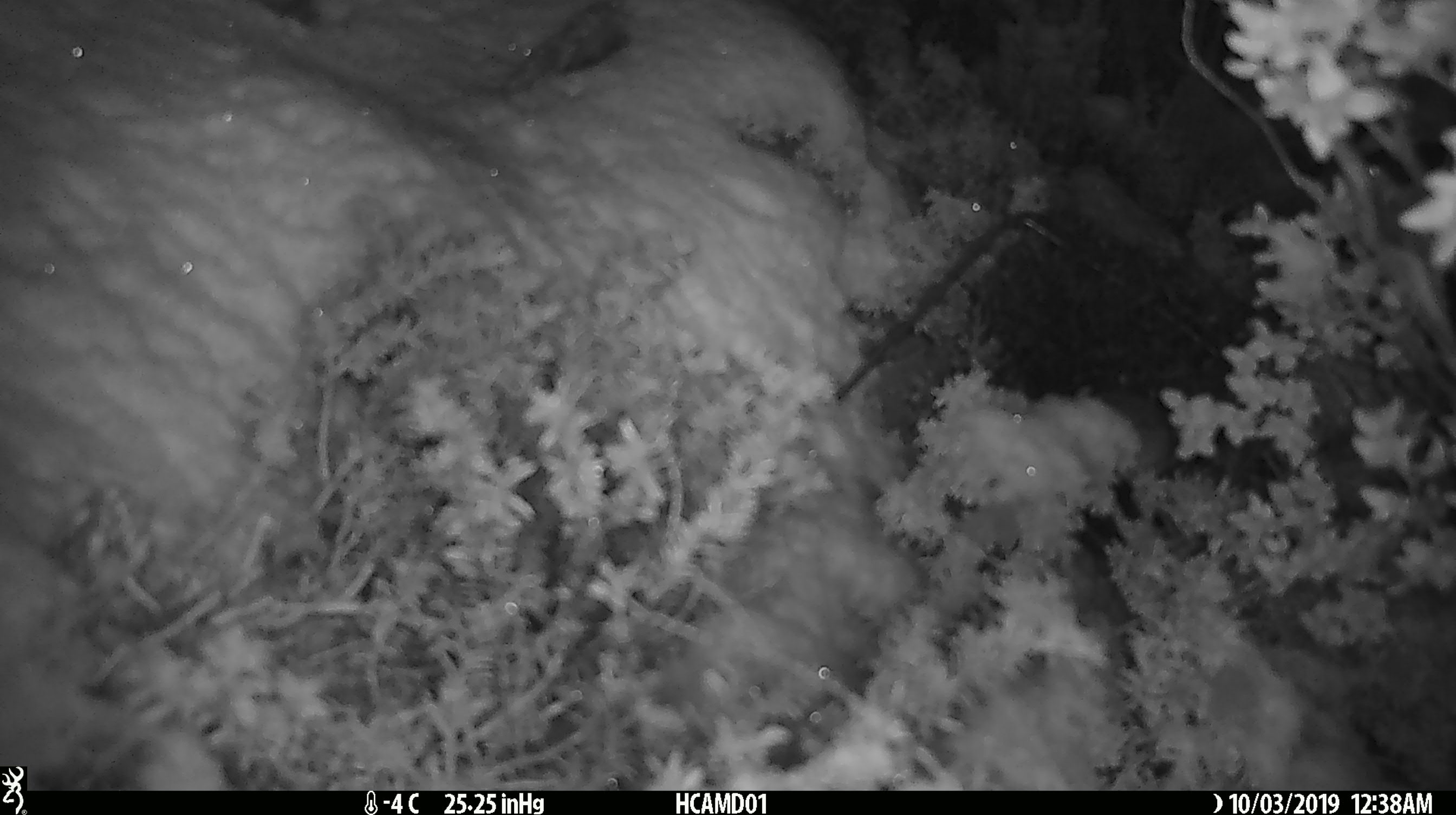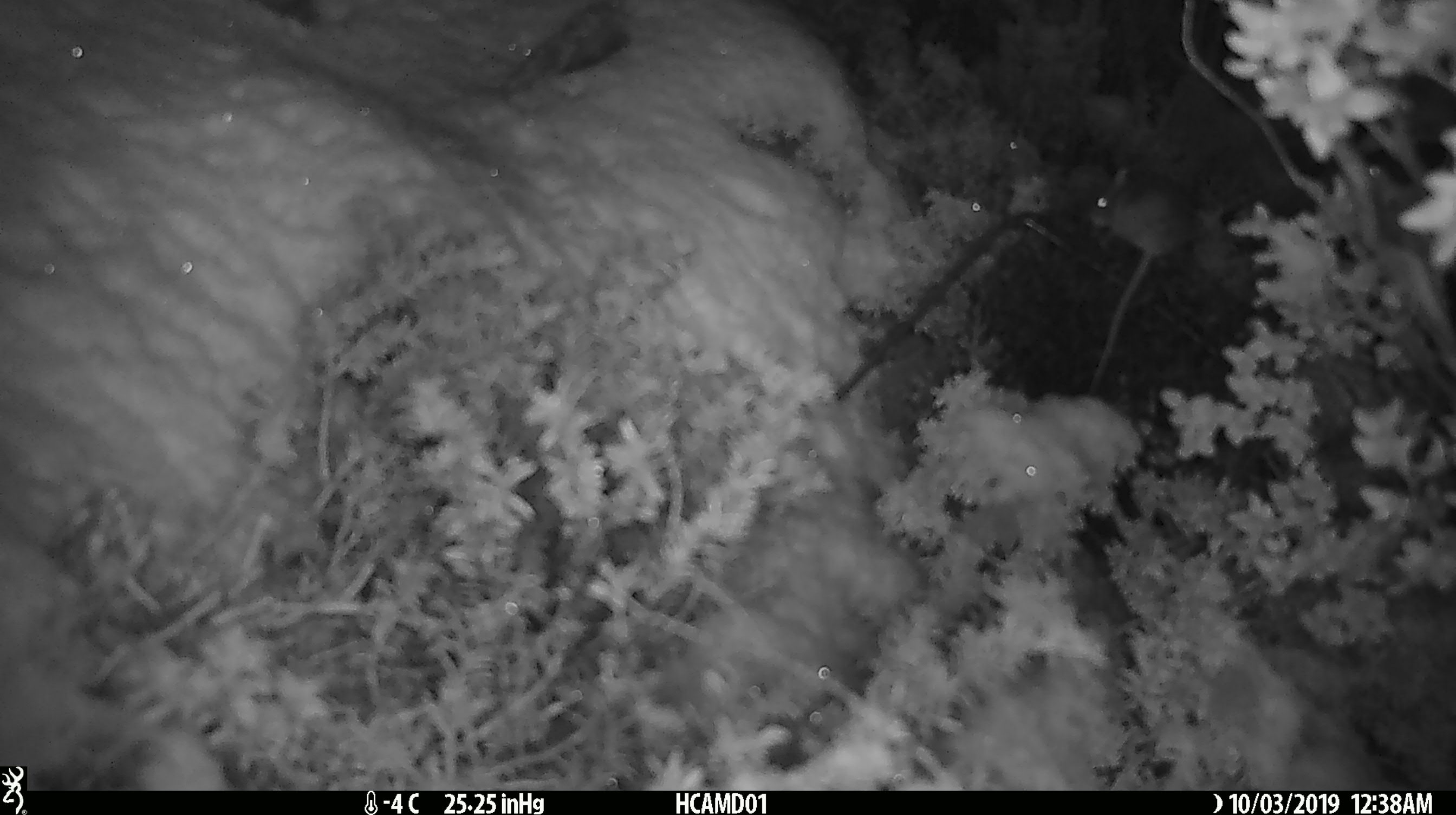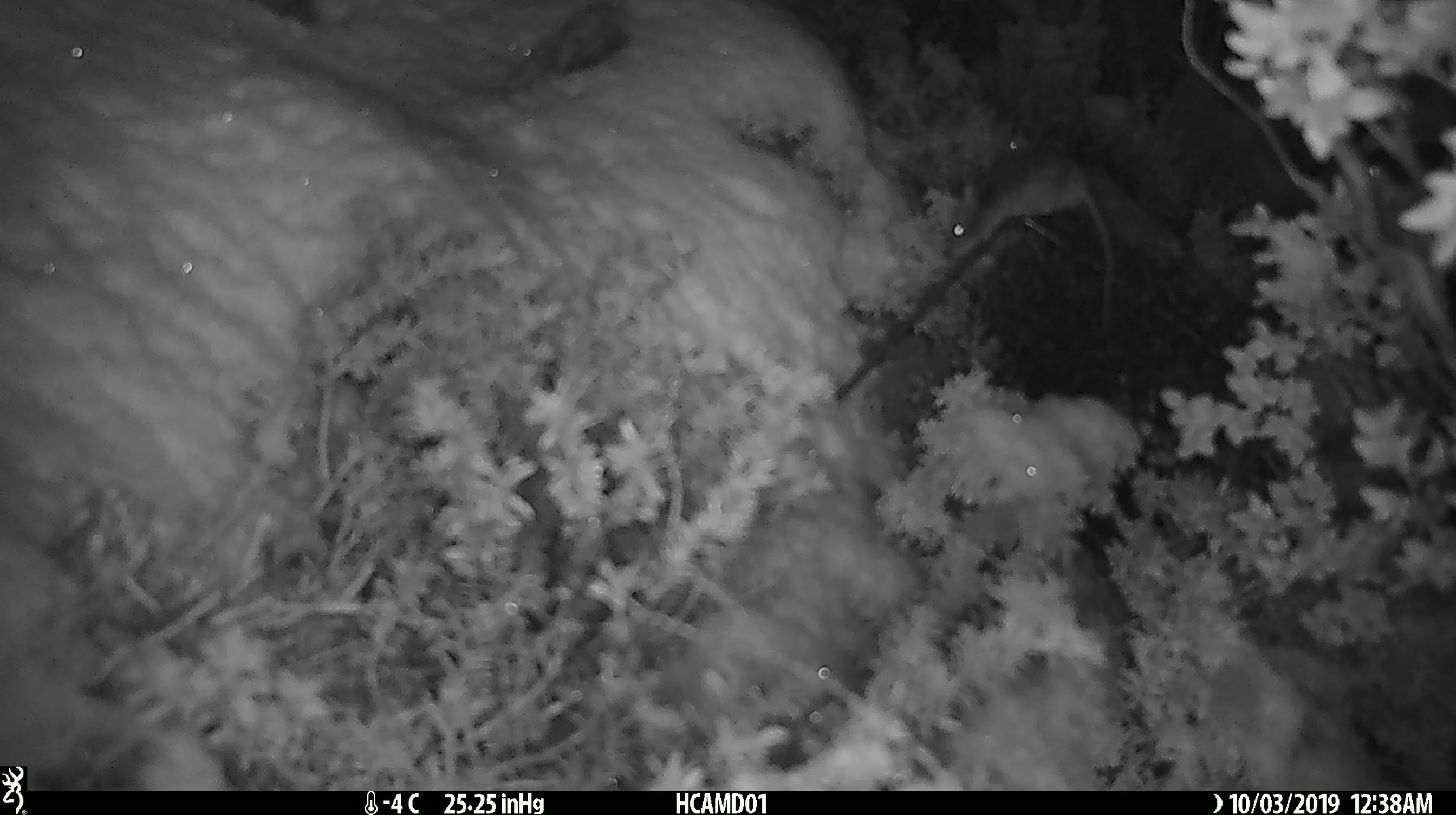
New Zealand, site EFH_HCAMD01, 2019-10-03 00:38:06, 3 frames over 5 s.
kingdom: Animalia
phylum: Chordata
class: Mammalia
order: Rodentia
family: Muridae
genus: Mus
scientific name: Mus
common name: mouse